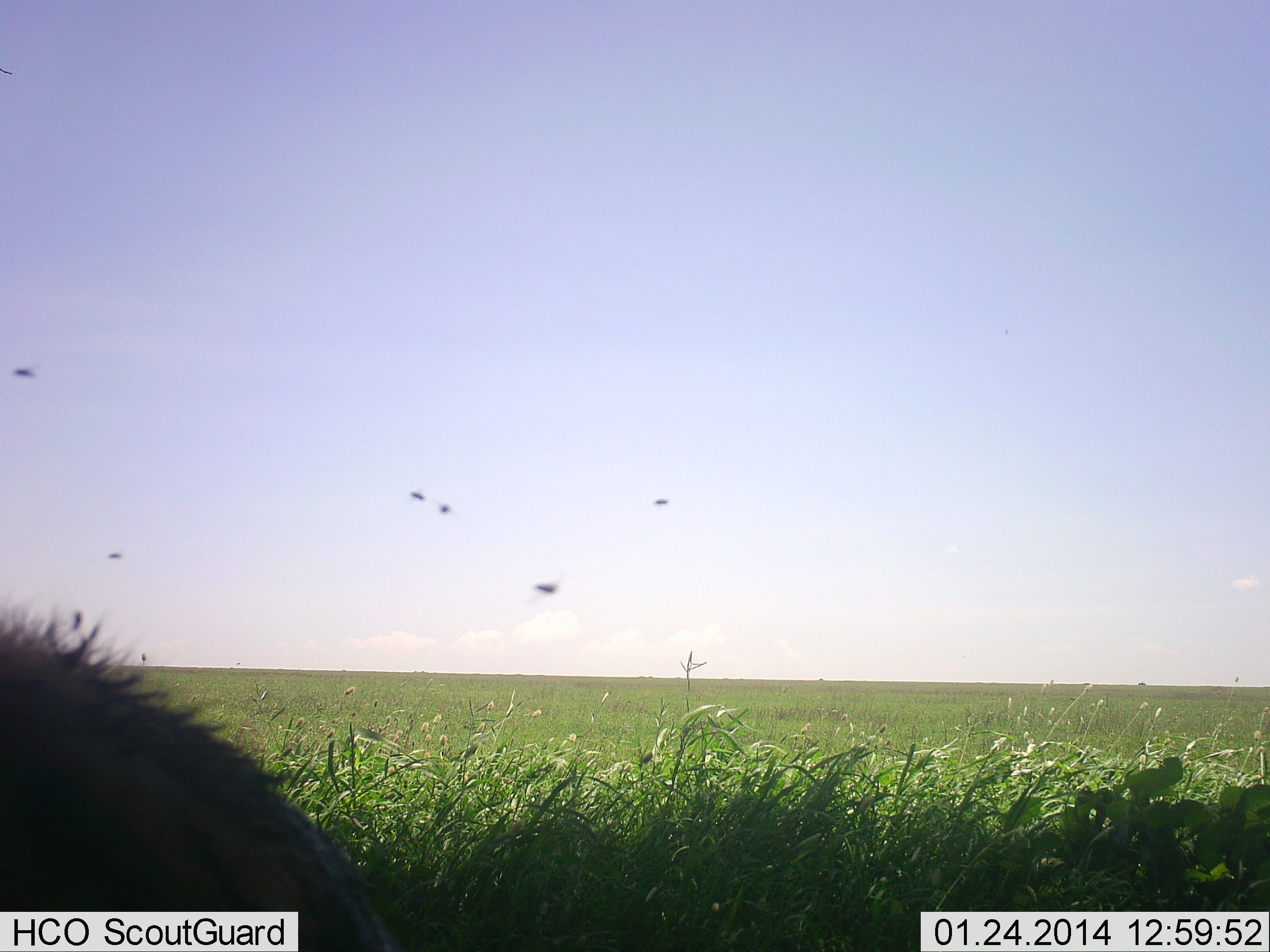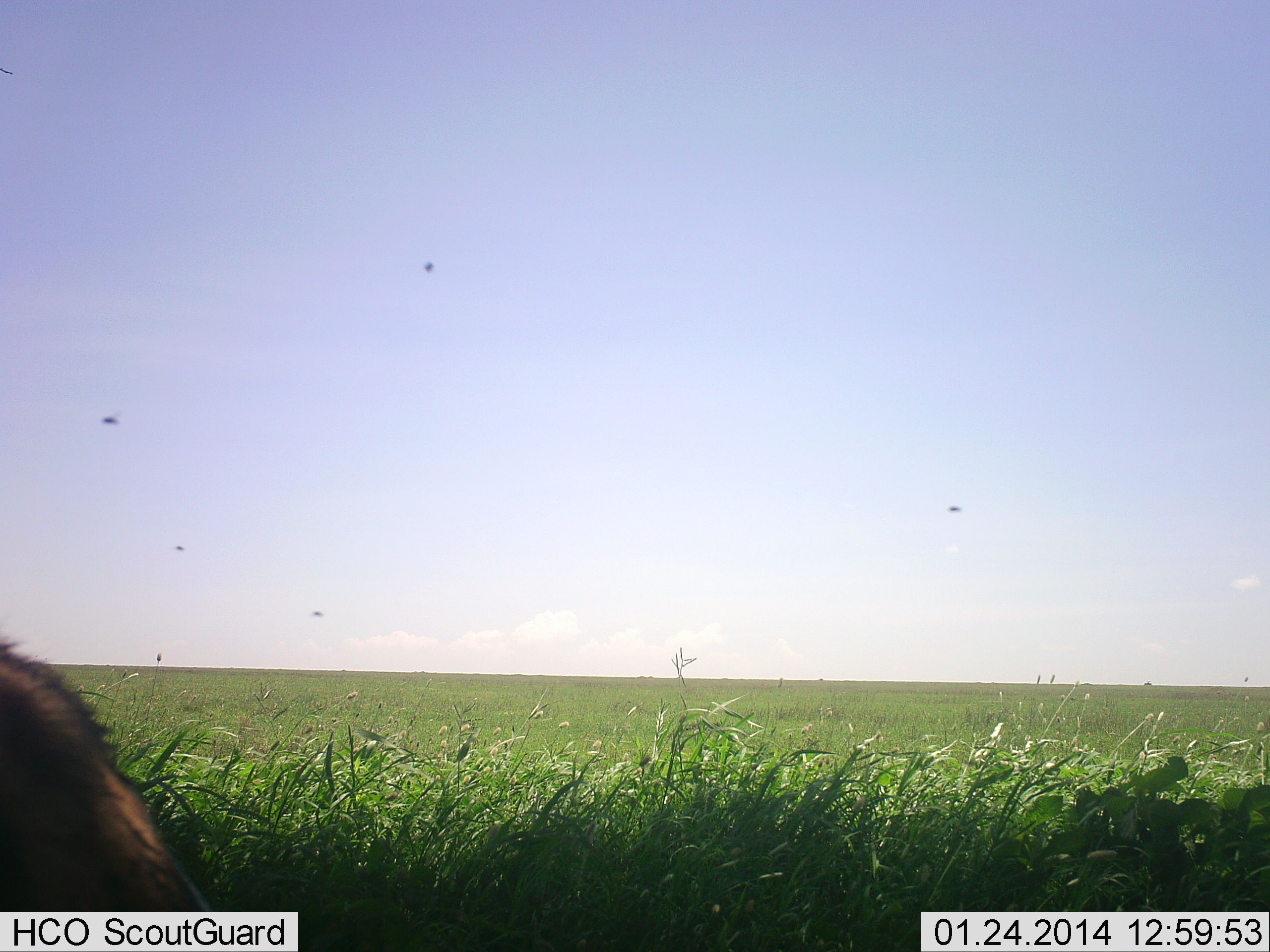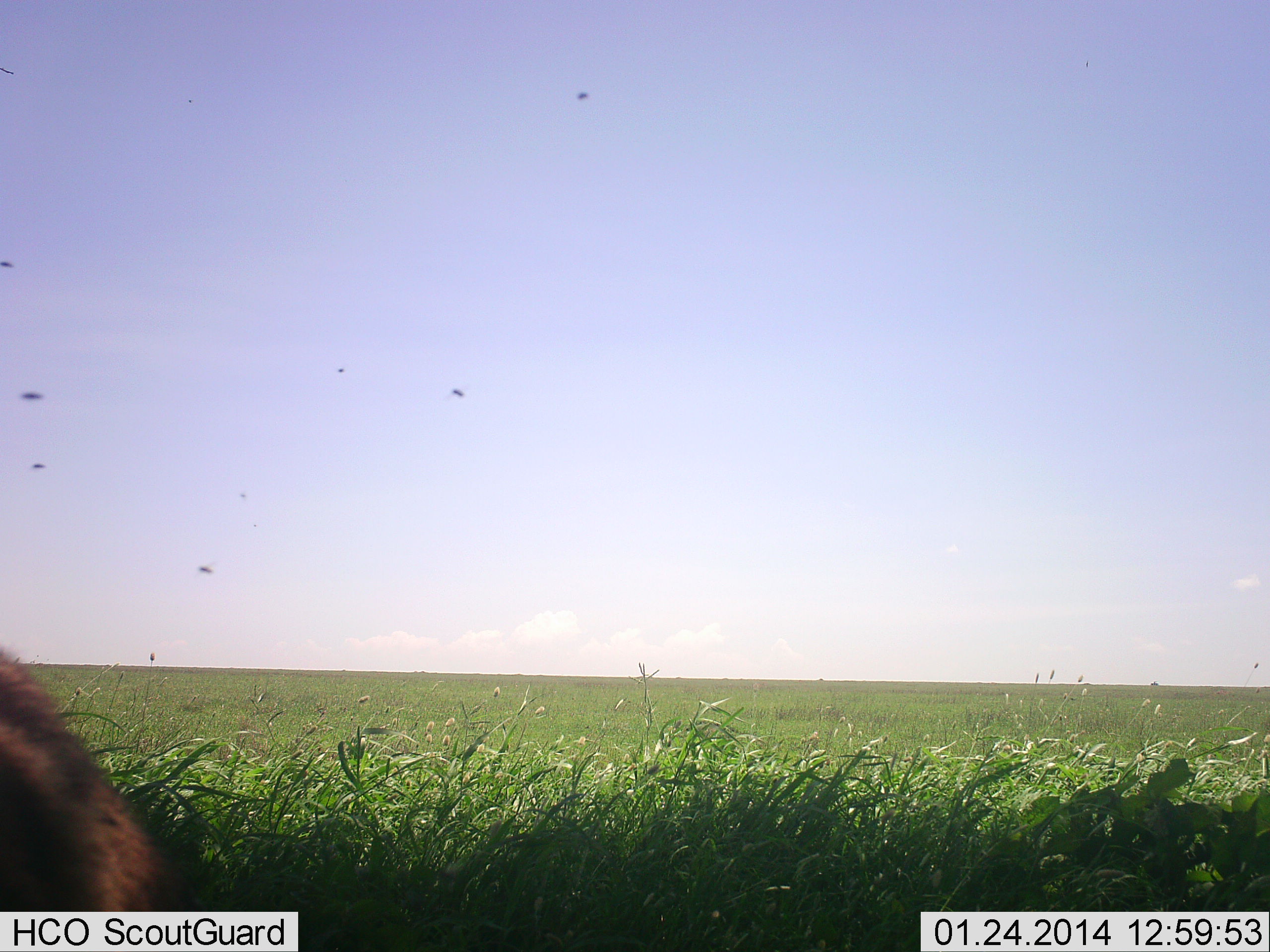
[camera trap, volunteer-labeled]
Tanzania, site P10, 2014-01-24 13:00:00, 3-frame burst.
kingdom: Animalia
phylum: Chordata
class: Mammalia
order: Artiodactyla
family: Bovidae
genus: Connochaetes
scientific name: Connochaetes taurinus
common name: blue wildebeest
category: wildebeest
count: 1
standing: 0%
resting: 50%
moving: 0%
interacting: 0%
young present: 0%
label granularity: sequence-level